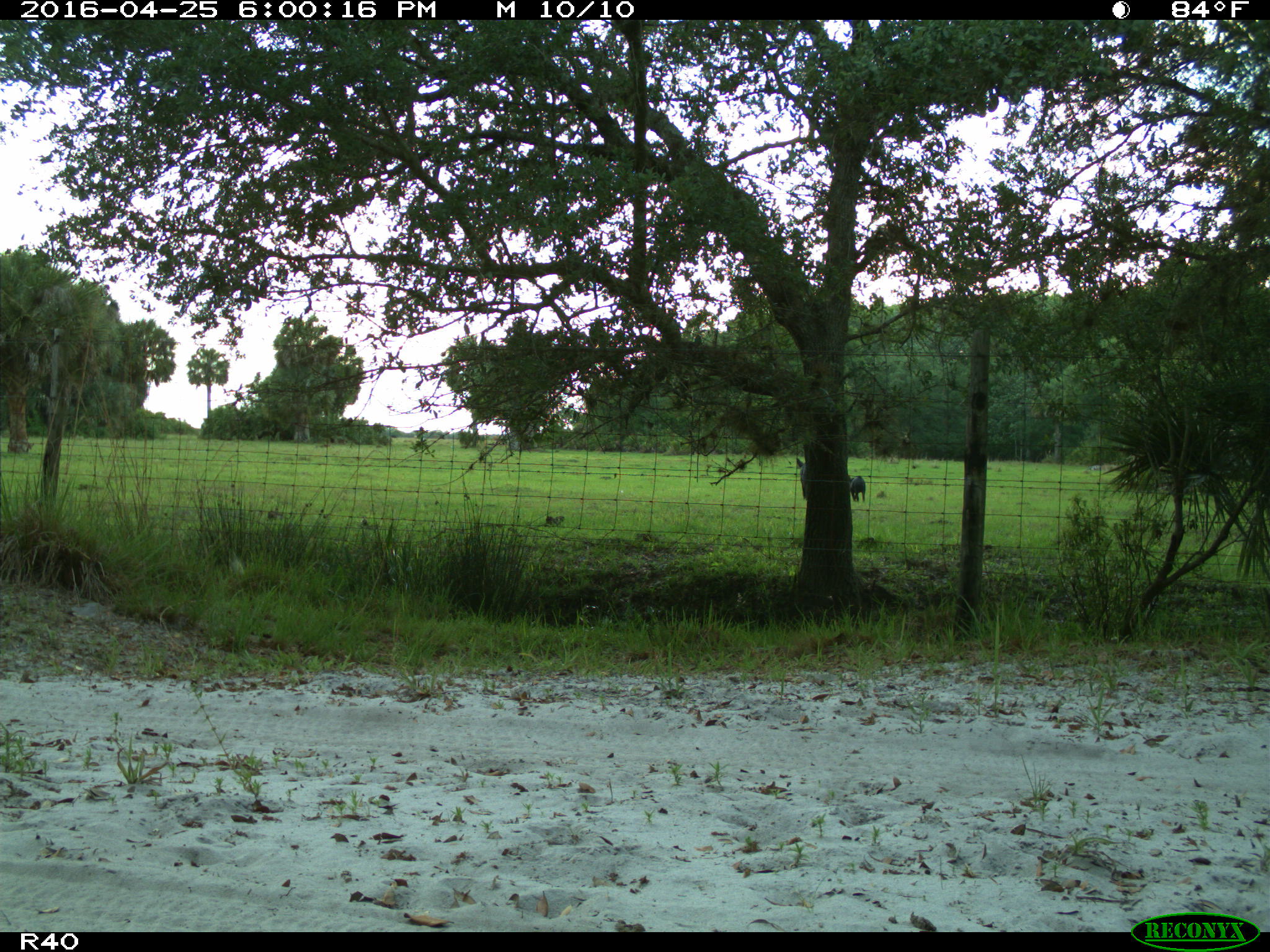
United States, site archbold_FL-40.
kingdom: Animalia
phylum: Chordata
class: Mammalia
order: Artiodactyla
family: Suidae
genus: Sus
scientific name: Sus scrofa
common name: wild boar